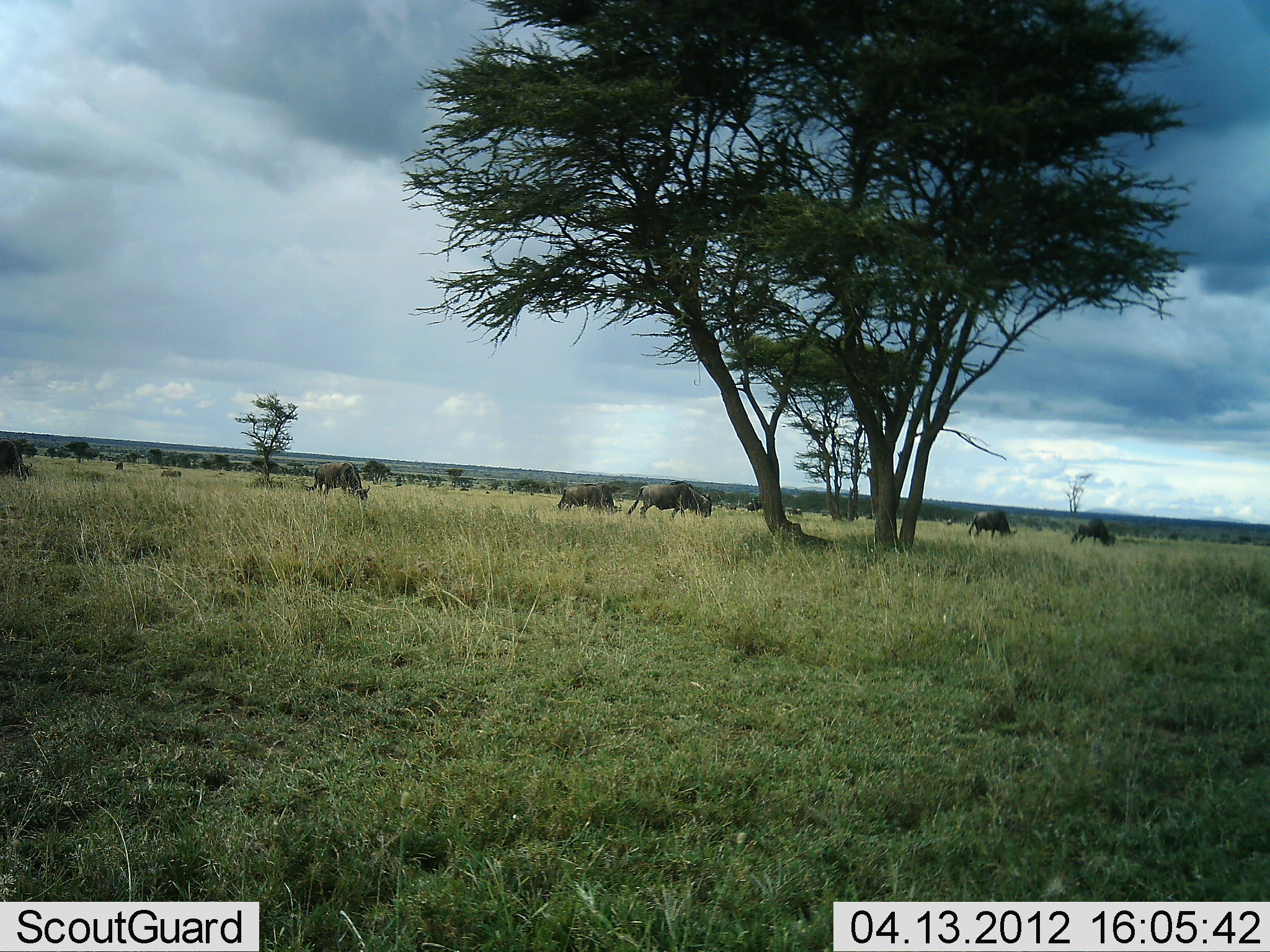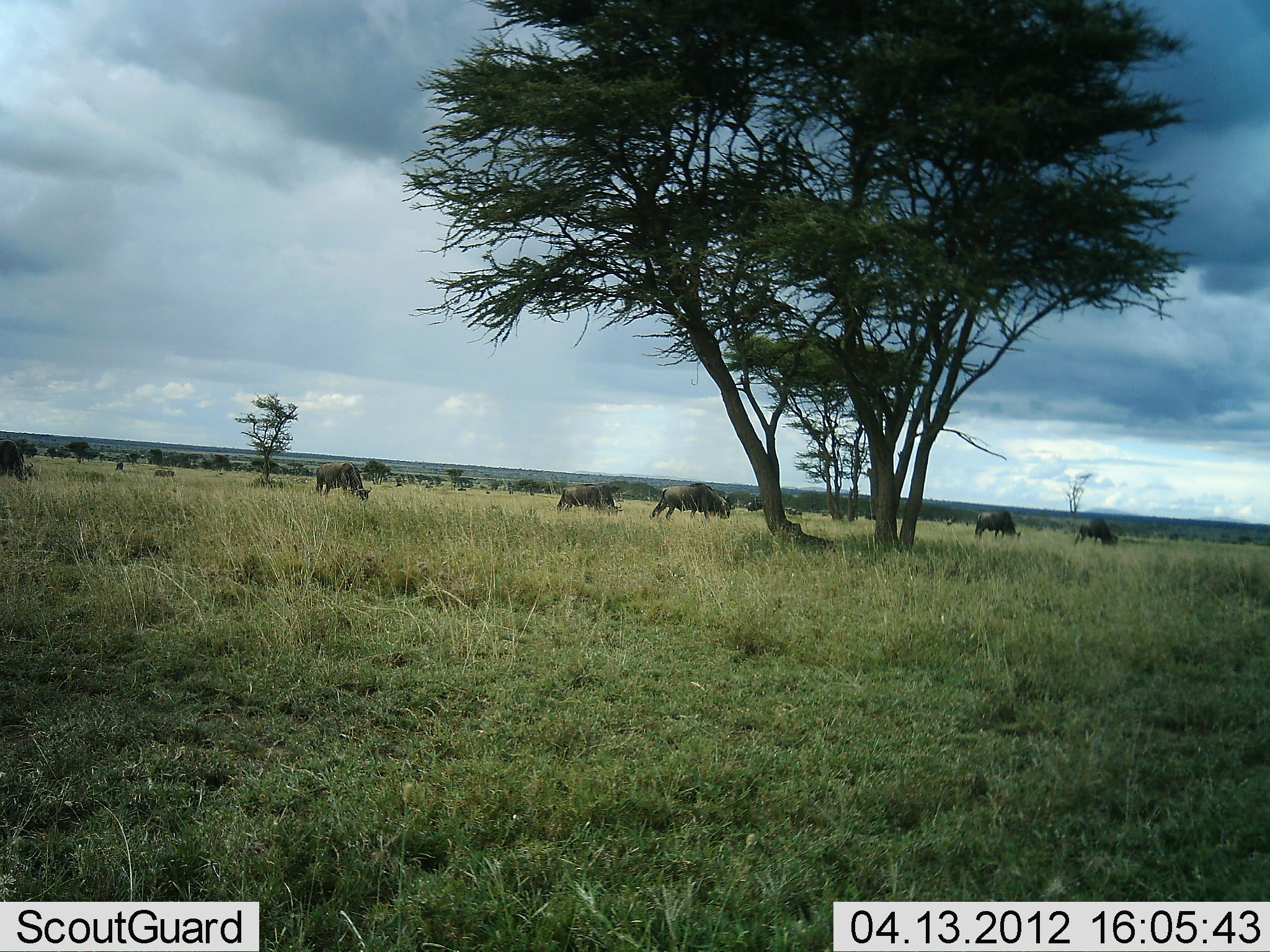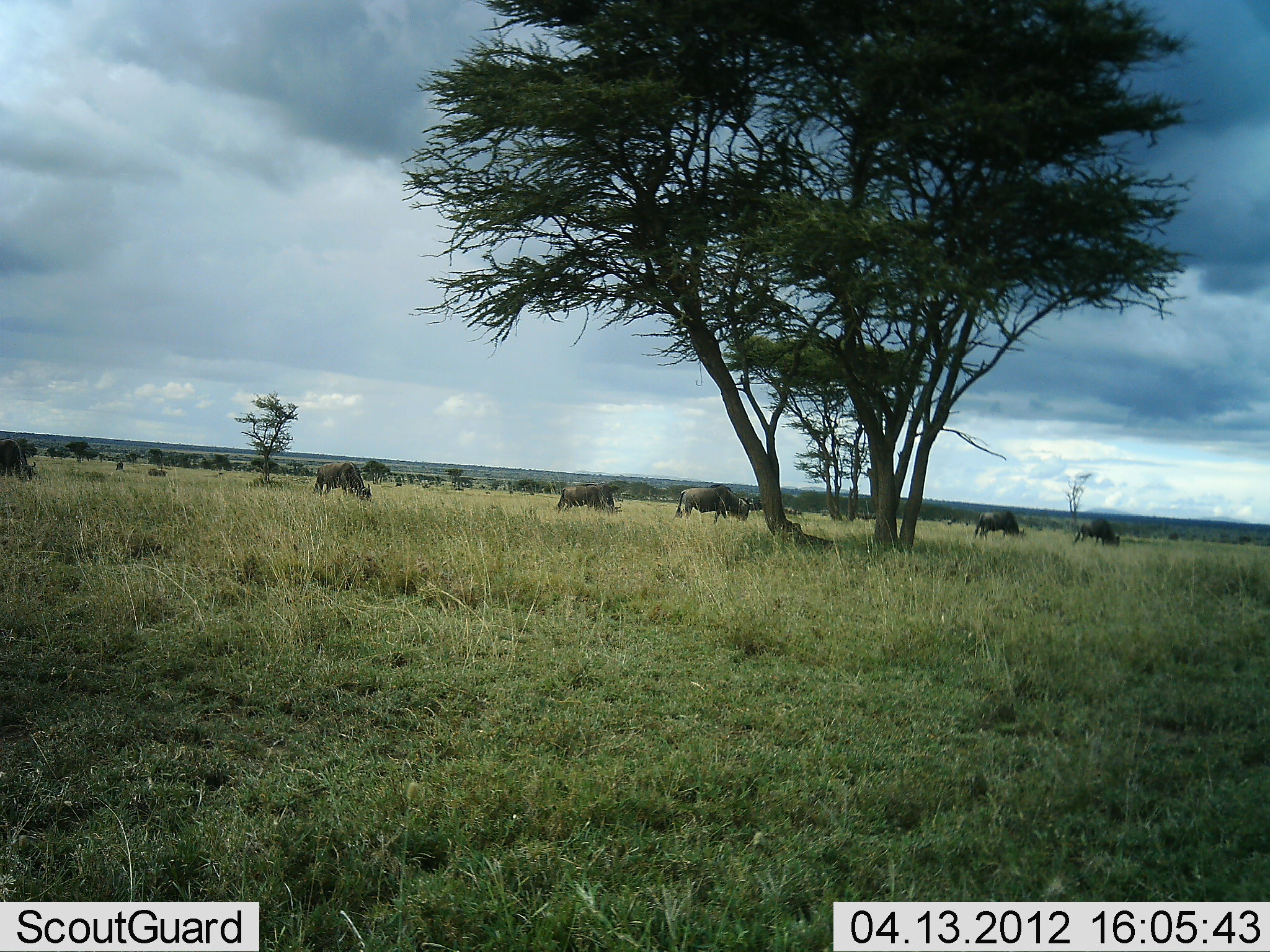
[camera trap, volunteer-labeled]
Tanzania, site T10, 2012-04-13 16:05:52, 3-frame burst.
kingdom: Animalia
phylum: Chordata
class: Mammalia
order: Artiodactyla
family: Bovidae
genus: Connochaetes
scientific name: Connochaetes taurinus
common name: blue wildebeest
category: wildebeest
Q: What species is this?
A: Wildebeest (blue wildebeest) (Connochaetes taurinus).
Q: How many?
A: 8.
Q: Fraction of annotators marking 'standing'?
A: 39%.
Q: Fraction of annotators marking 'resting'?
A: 0%.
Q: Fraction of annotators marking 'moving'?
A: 52%.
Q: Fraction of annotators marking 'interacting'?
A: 0%.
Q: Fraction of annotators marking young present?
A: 4%.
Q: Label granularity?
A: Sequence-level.